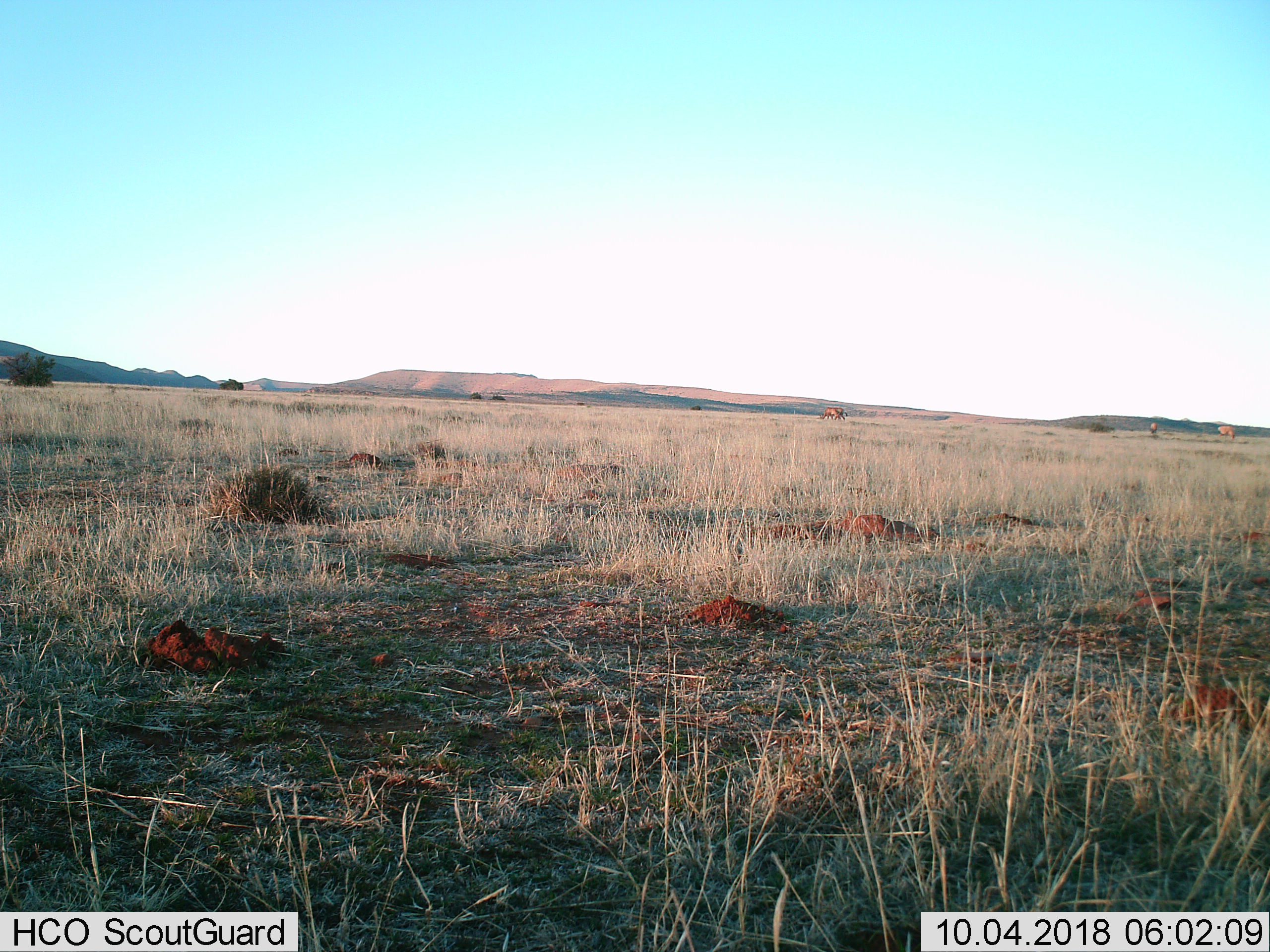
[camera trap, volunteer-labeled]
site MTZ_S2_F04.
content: unidentified animal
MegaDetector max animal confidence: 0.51